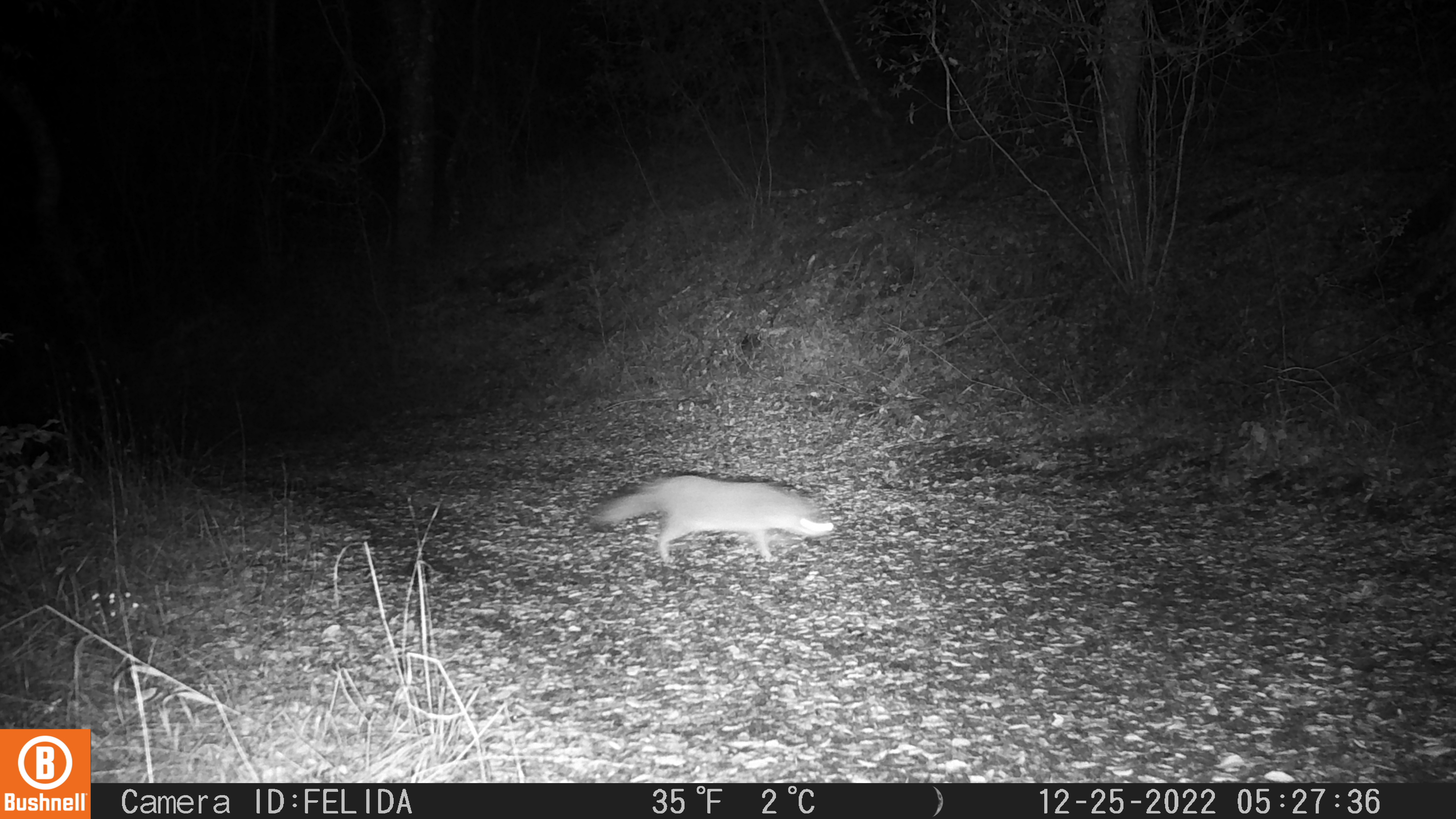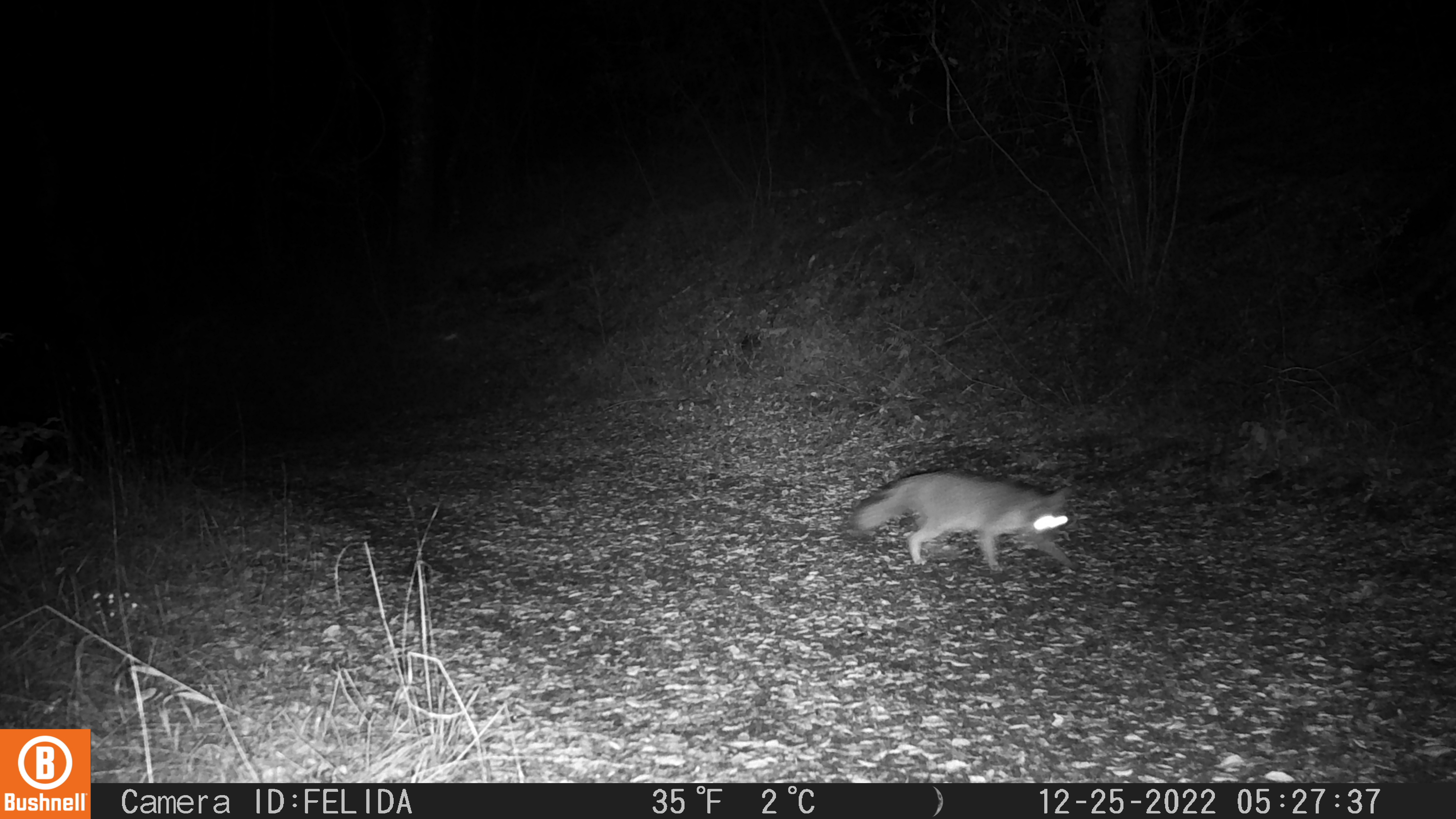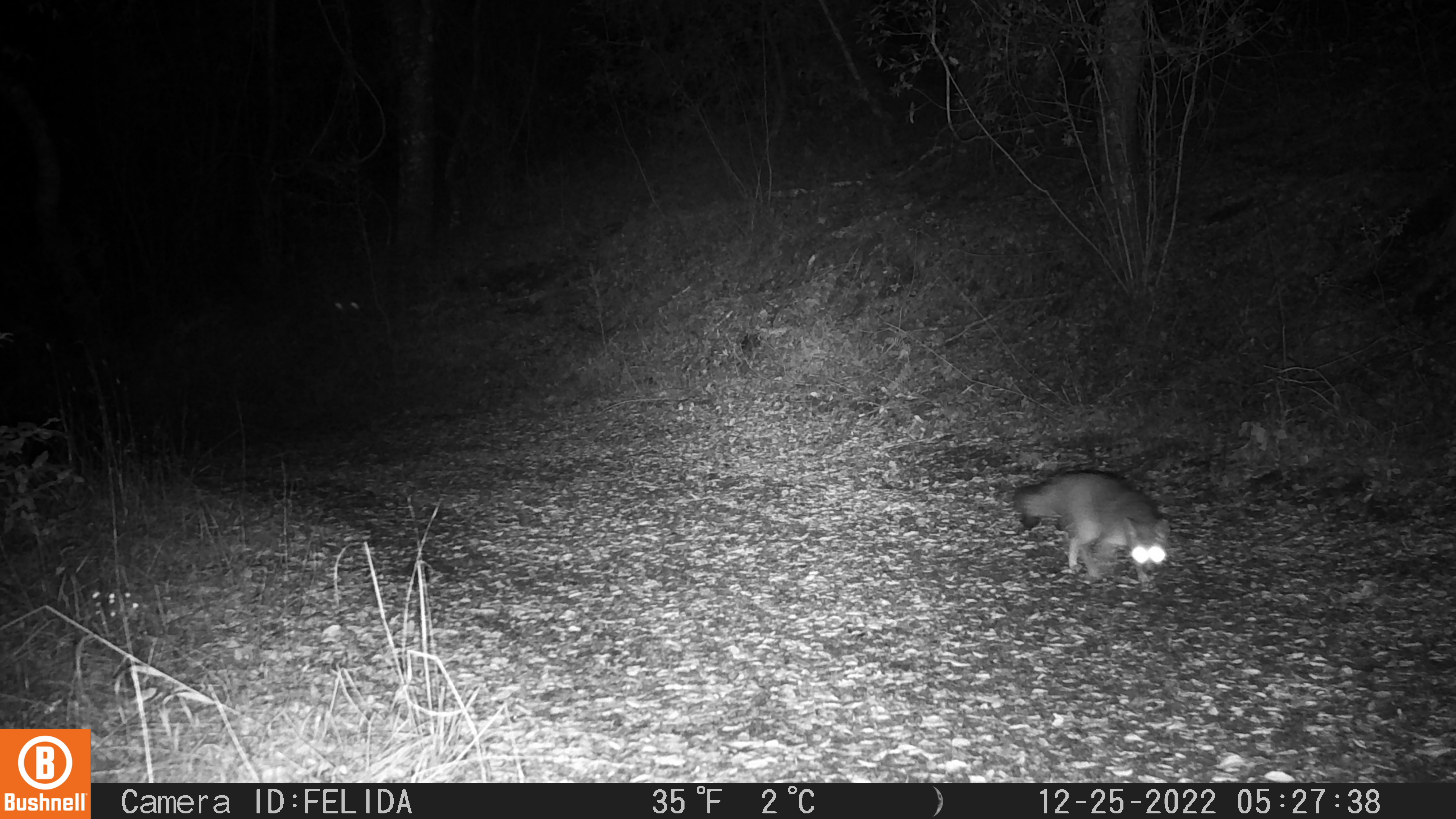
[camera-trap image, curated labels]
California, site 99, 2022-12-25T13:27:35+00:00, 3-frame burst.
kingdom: Animalia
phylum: Chordata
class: Mammalia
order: Carnivora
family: Canidae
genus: Urocyon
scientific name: Urocyon cinereoargenteus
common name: gray fox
Gray fox (Urocyon cinereoargenteus).